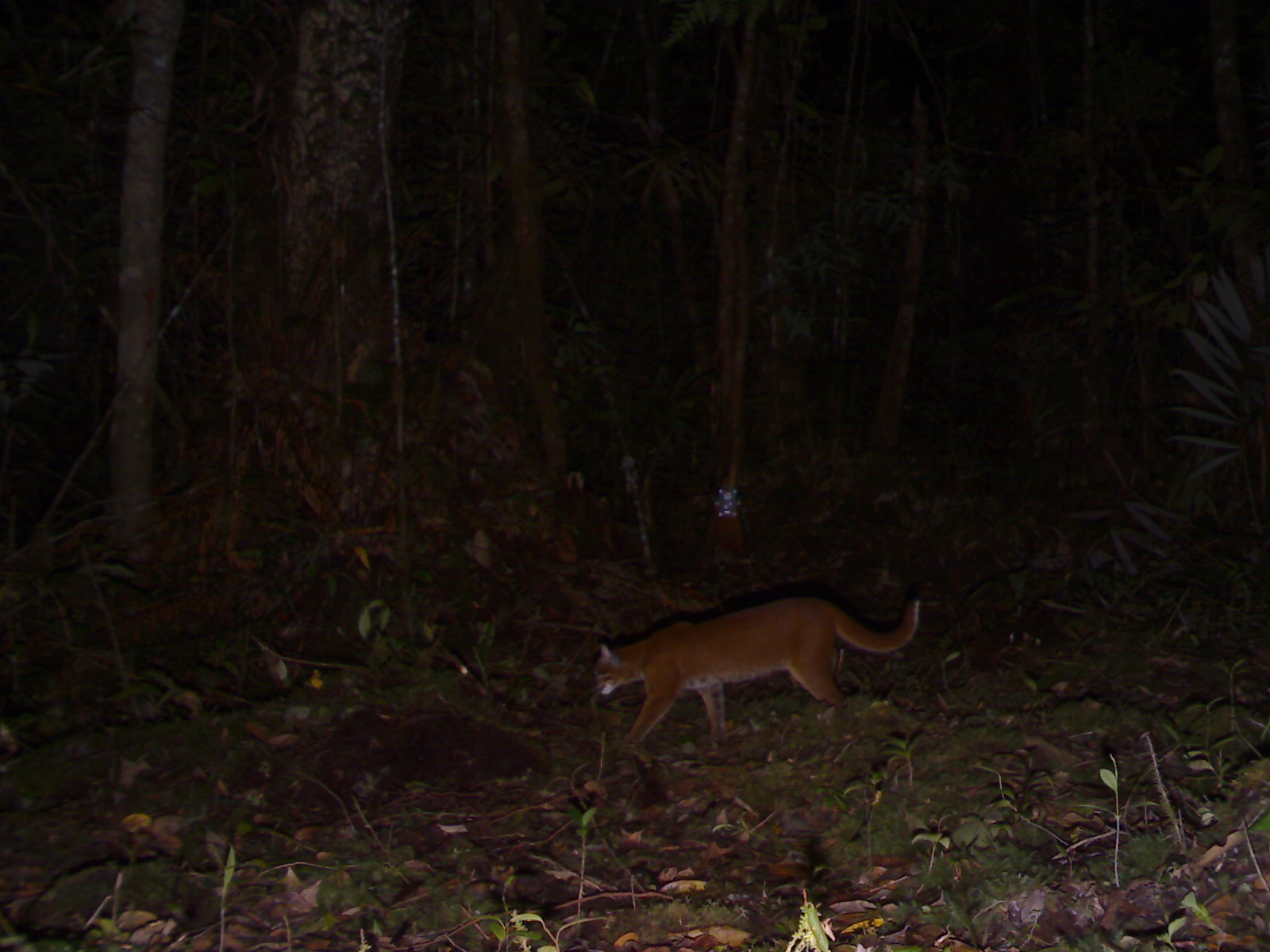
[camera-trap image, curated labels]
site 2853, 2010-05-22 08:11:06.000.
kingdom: Animalia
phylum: Chordata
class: Mammalia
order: Carnivora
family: Felidae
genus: Catopuma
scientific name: Catopuma temminckii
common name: asian golden cat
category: pardofelis temminckii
Pardofelis temminckii (asian golden cat) (Catopuma temminckii), count 1.